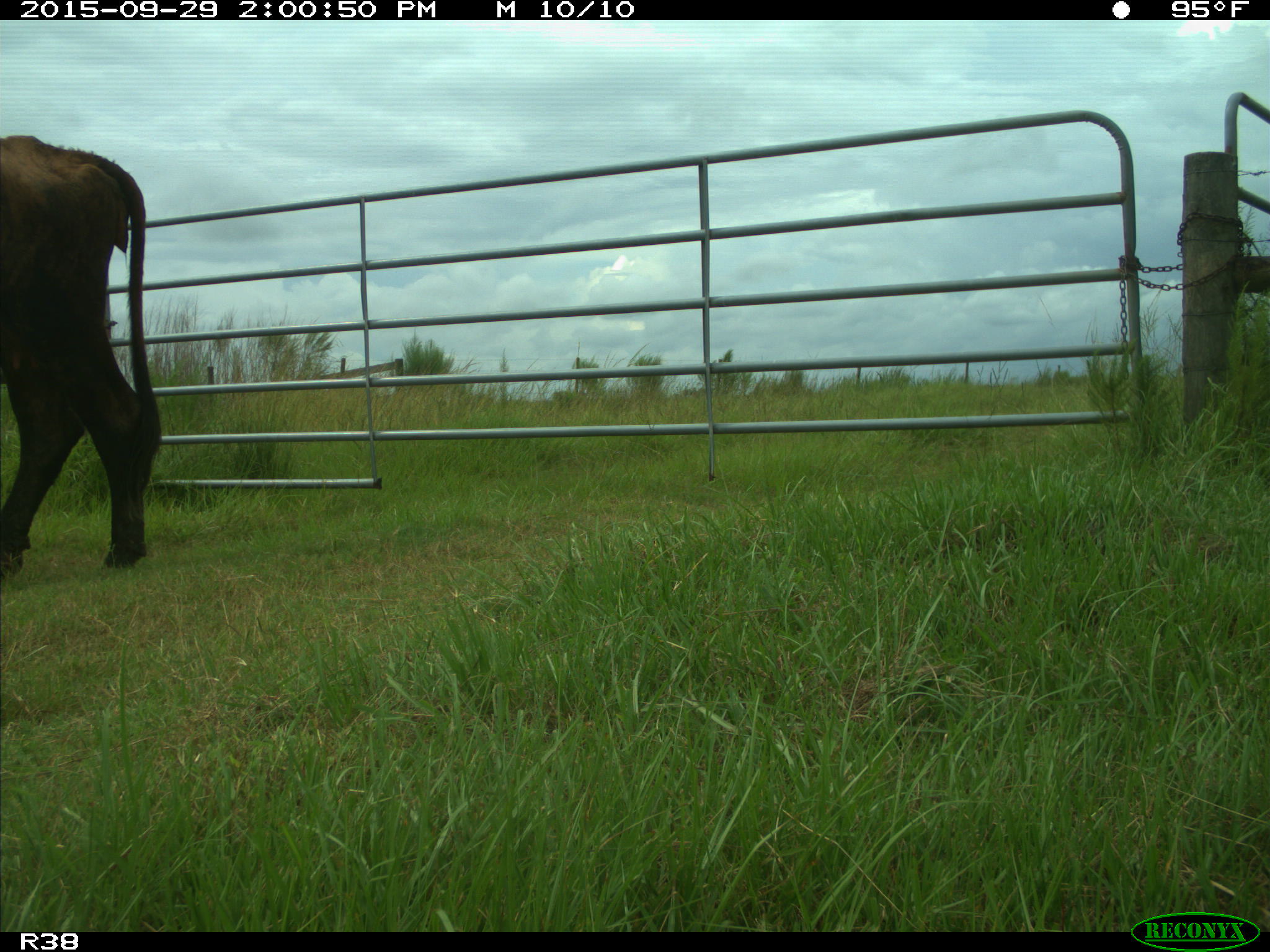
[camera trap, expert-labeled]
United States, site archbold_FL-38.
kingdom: Animalia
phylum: Chordata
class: Mammalia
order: Artiodactyla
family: Bovidae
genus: Bos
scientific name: Bos taurus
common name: domestic cow